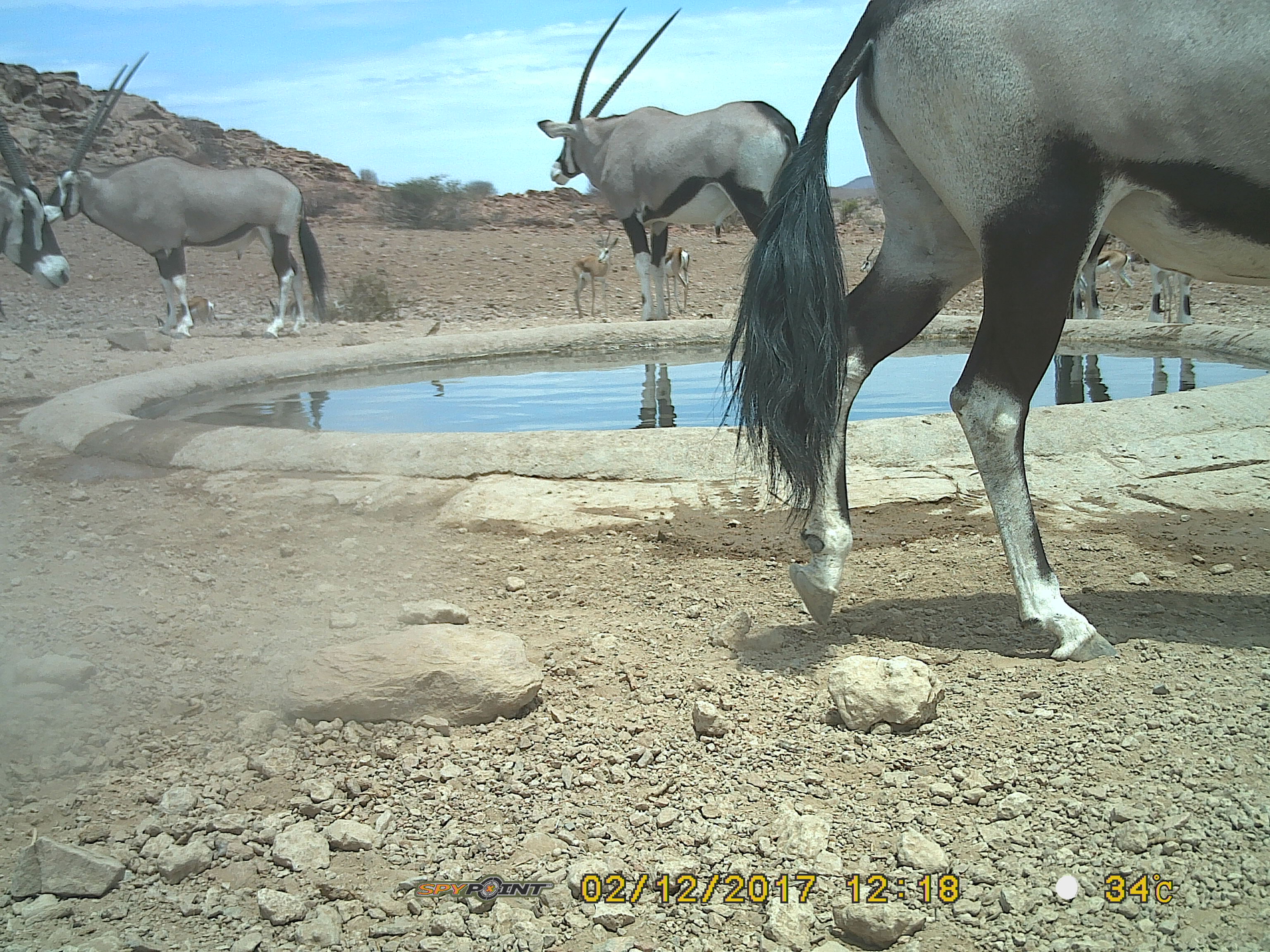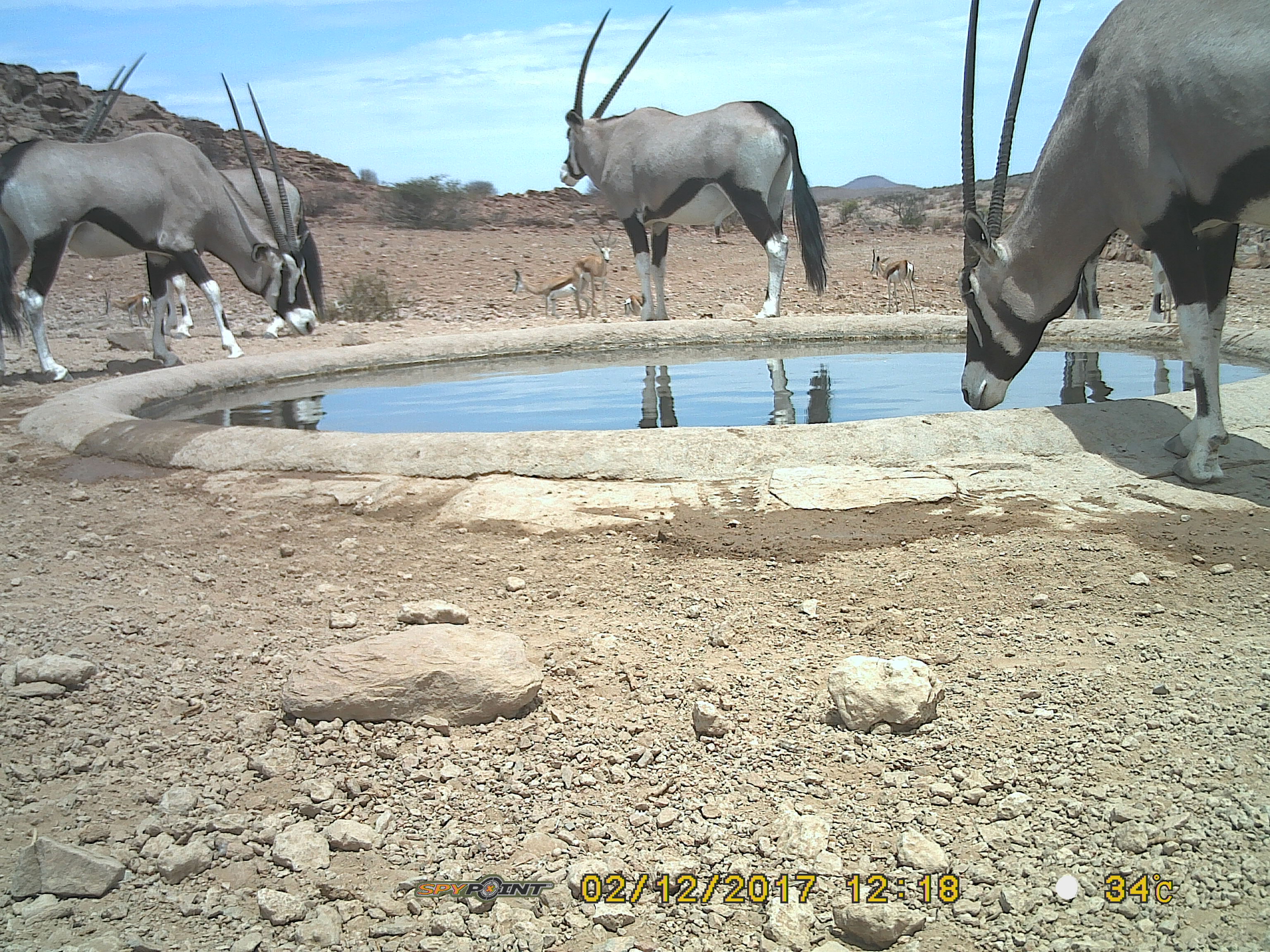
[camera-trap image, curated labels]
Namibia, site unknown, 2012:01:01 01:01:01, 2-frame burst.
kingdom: Animalia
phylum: Chordata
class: Mammalia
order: Artiodactyla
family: Bovidae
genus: Oryx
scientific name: Oryx gazella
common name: gemsbok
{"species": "Oryx gazella (gemsbok)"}